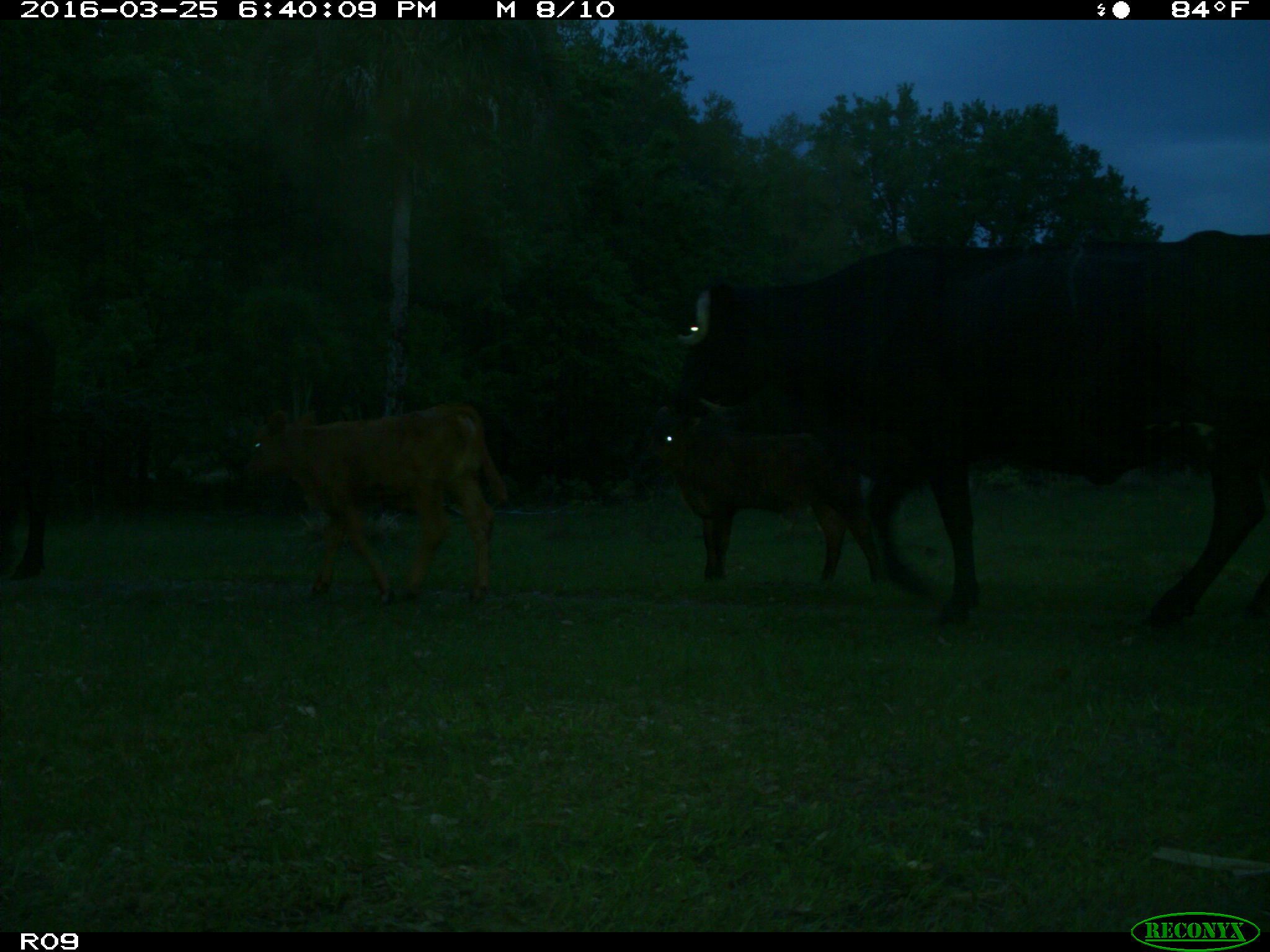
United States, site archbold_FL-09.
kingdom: Animalia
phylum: Chordata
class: Mammalia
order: Artiodactyla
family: Bovidae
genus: Bos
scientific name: Bos taurus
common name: domestic cow